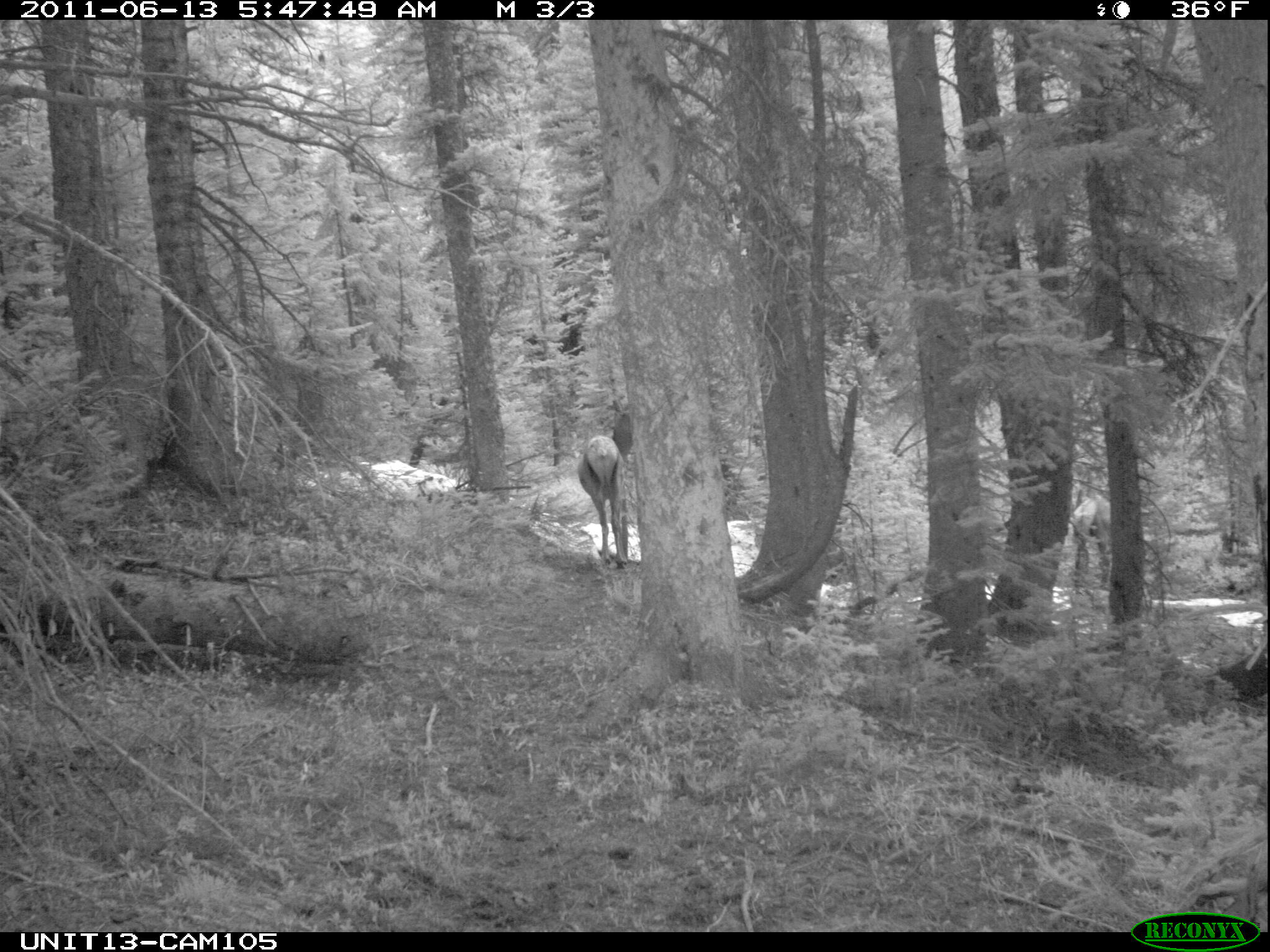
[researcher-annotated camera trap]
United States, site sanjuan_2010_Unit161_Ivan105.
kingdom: Animalia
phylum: Chordata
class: Mammalia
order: Artiodactyla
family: Cervidae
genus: Cervus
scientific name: Cervus elaphus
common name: red deer